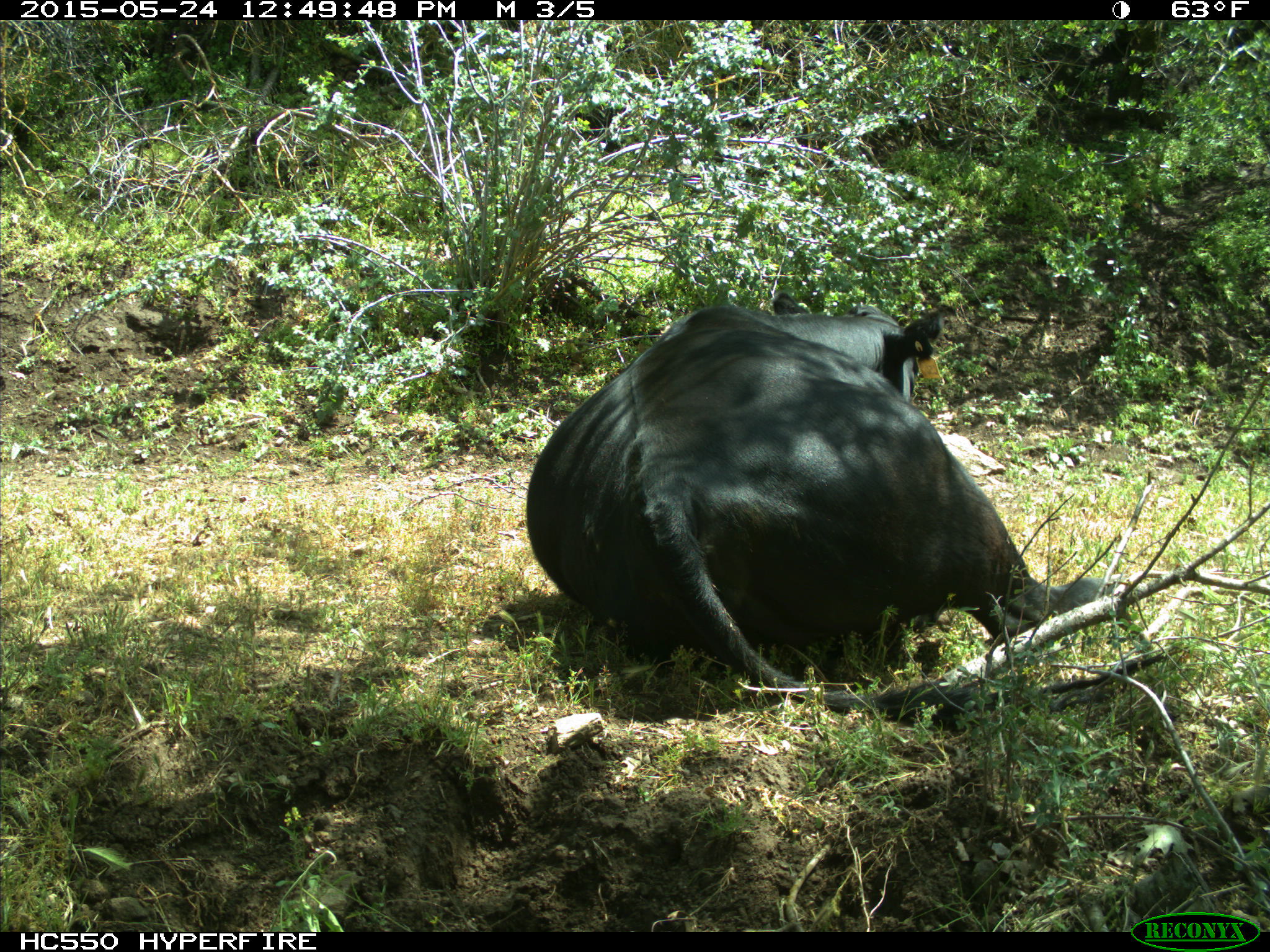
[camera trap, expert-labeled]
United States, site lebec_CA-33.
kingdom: Animalia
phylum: Chordata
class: Mammalia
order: Artiodactyla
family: Bovidae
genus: Bos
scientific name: Bos taurus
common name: domestic cow